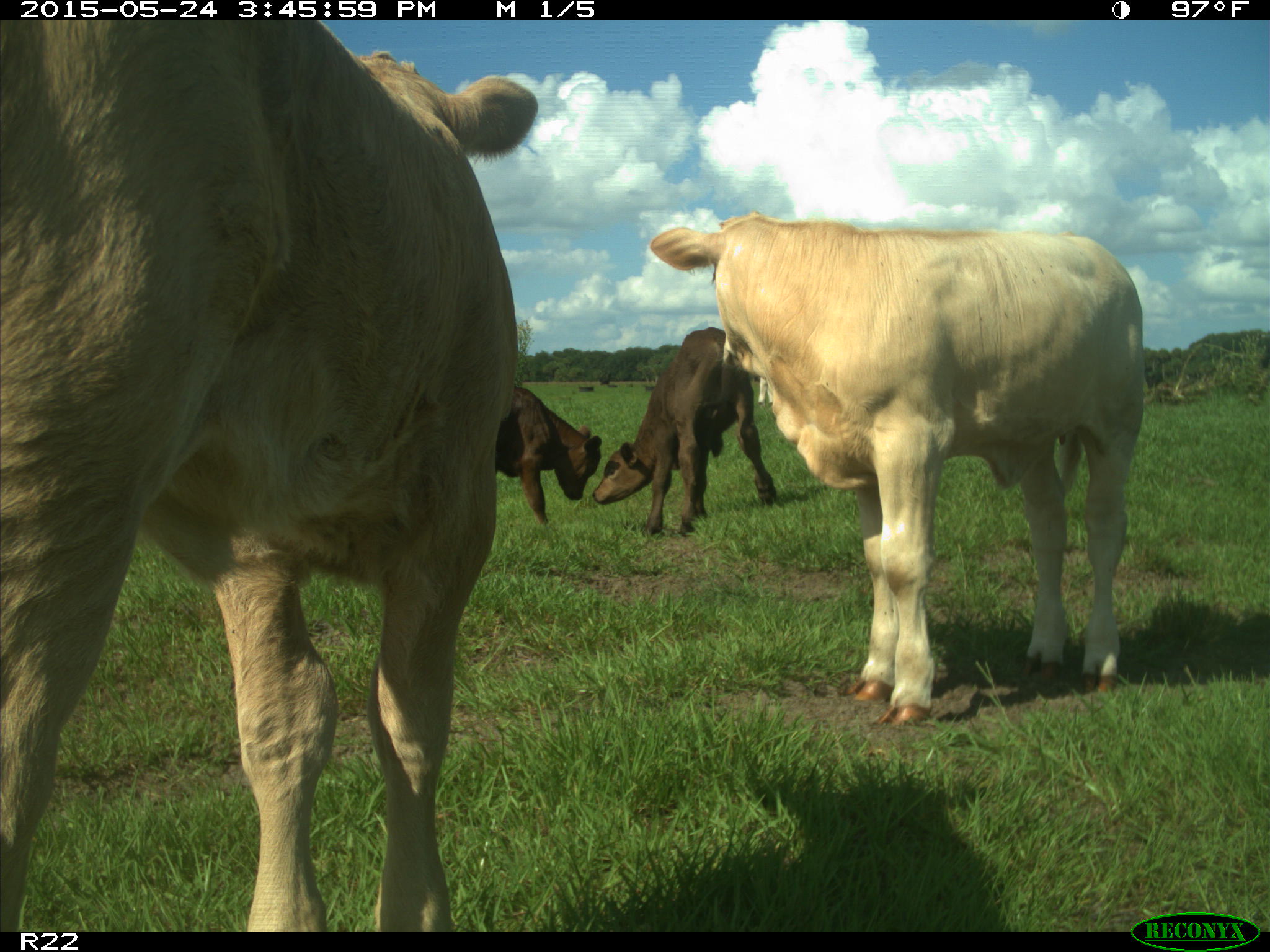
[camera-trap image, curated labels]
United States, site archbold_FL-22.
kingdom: Animalia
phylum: Chordata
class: Mammalia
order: Artiodactyla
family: Bovidae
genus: Bos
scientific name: Bos taurus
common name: domestic cow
Bos taurus (domestic cow).